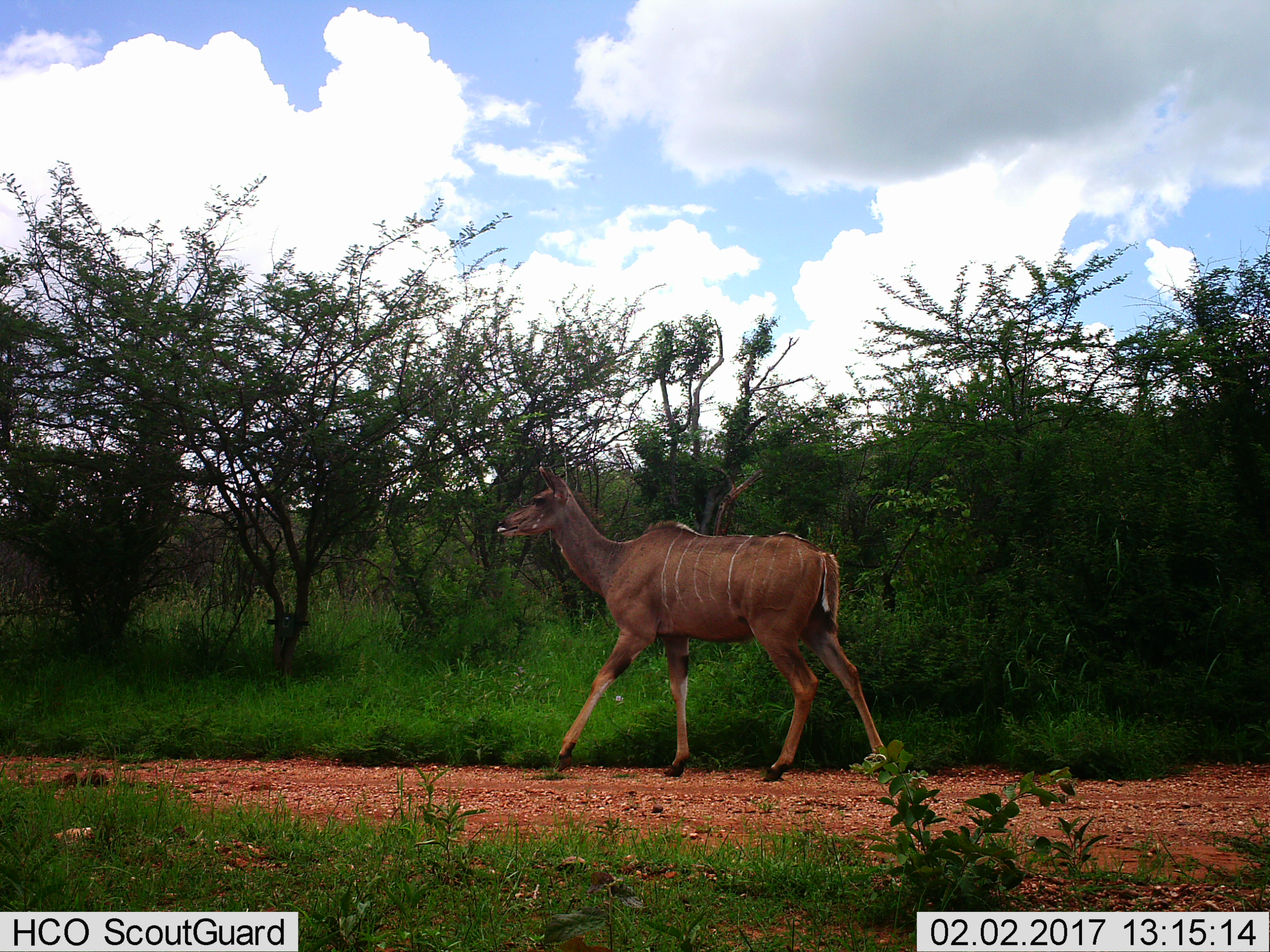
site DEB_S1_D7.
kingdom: Animalia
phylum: Chordata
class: Mammalia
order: Artiodactyla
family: Bovidae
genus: Tragelaphus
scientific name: Tragelaphus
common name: kudu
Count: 1.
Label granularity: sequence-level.